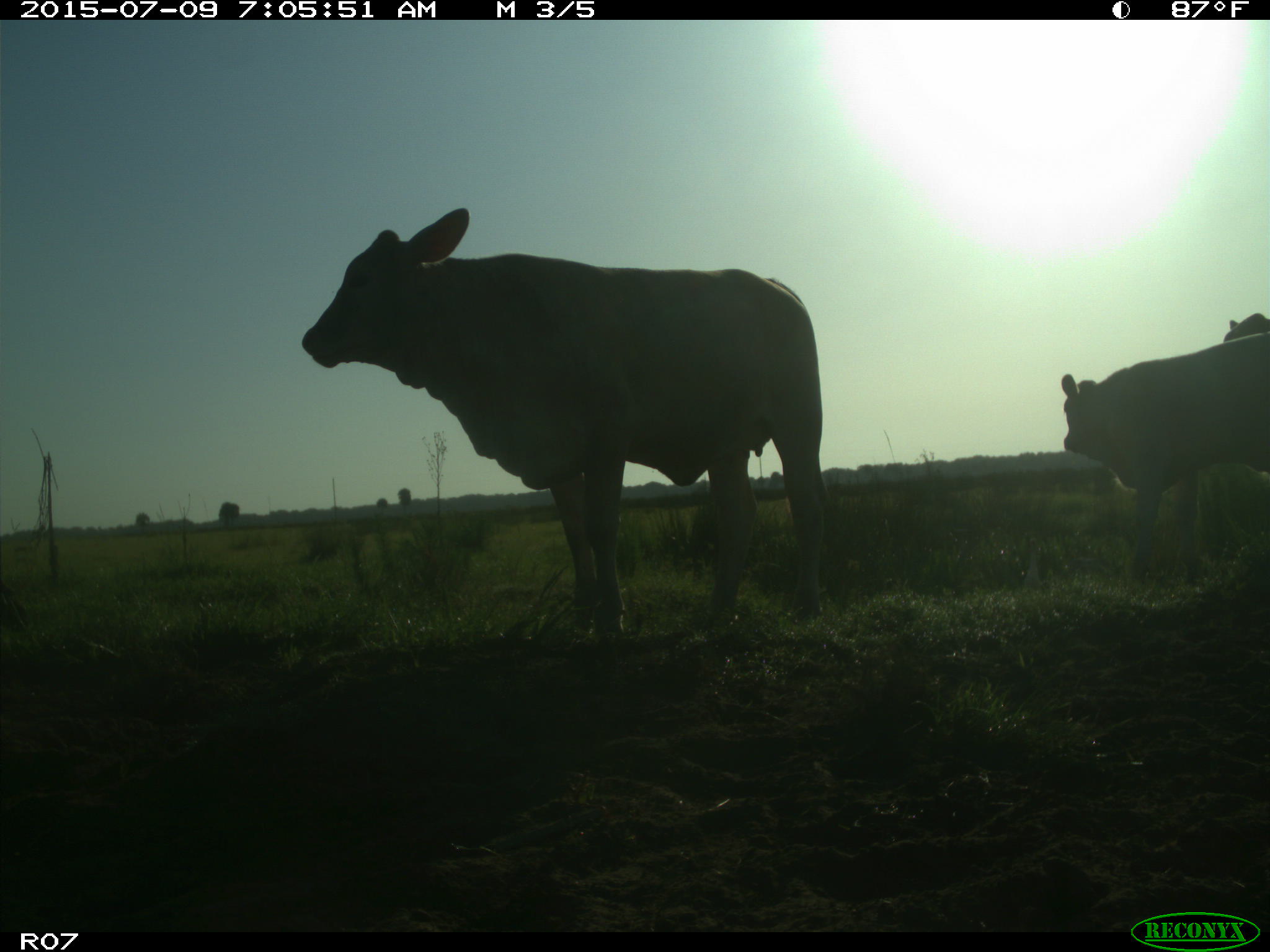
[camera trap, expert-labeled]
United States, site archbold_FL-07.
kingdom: Animalia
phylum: Chordata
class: Mammalia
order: Artiodactyla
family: Bovidae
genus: Bos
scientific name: Bos taurus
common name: domestic cow